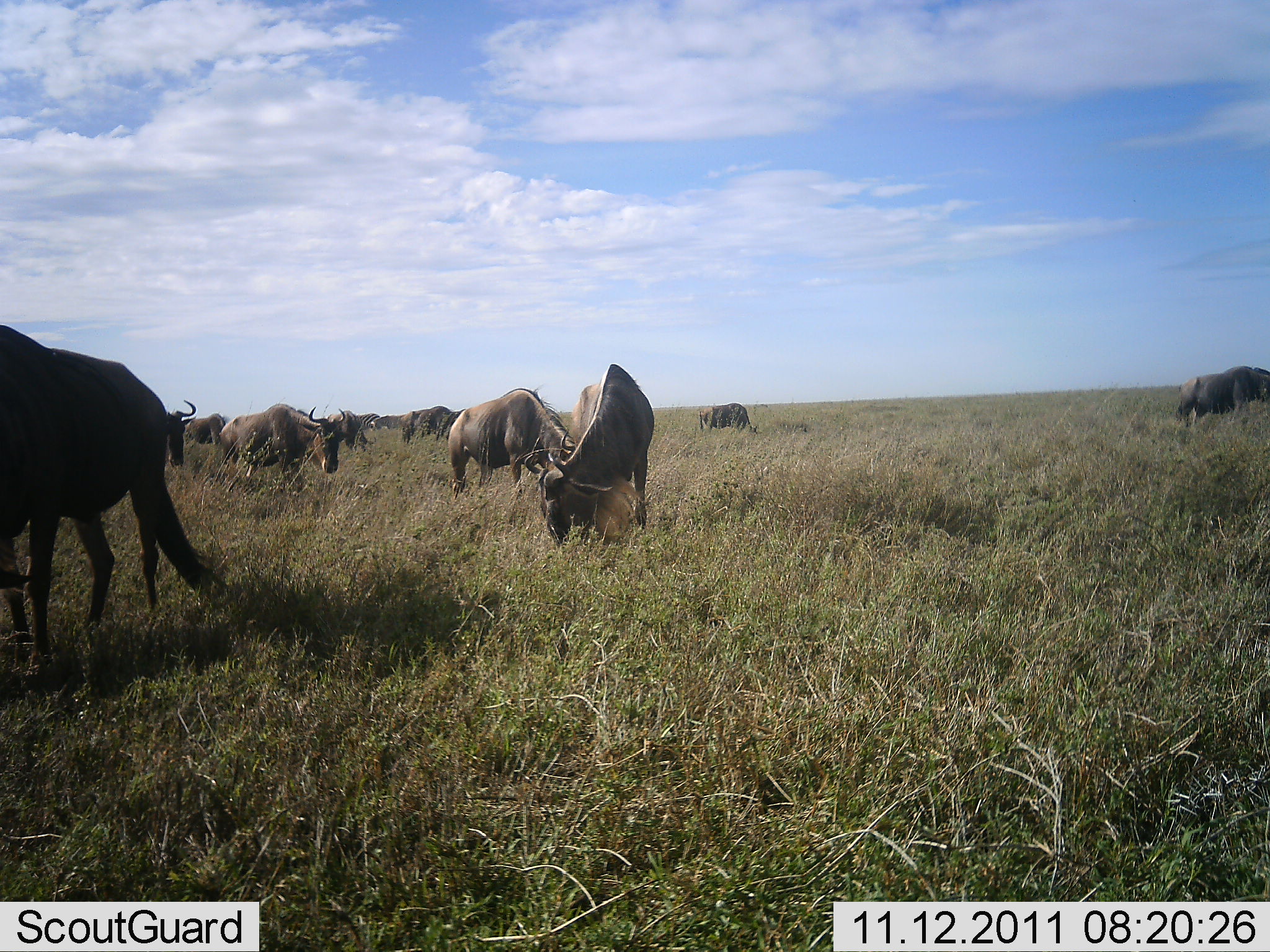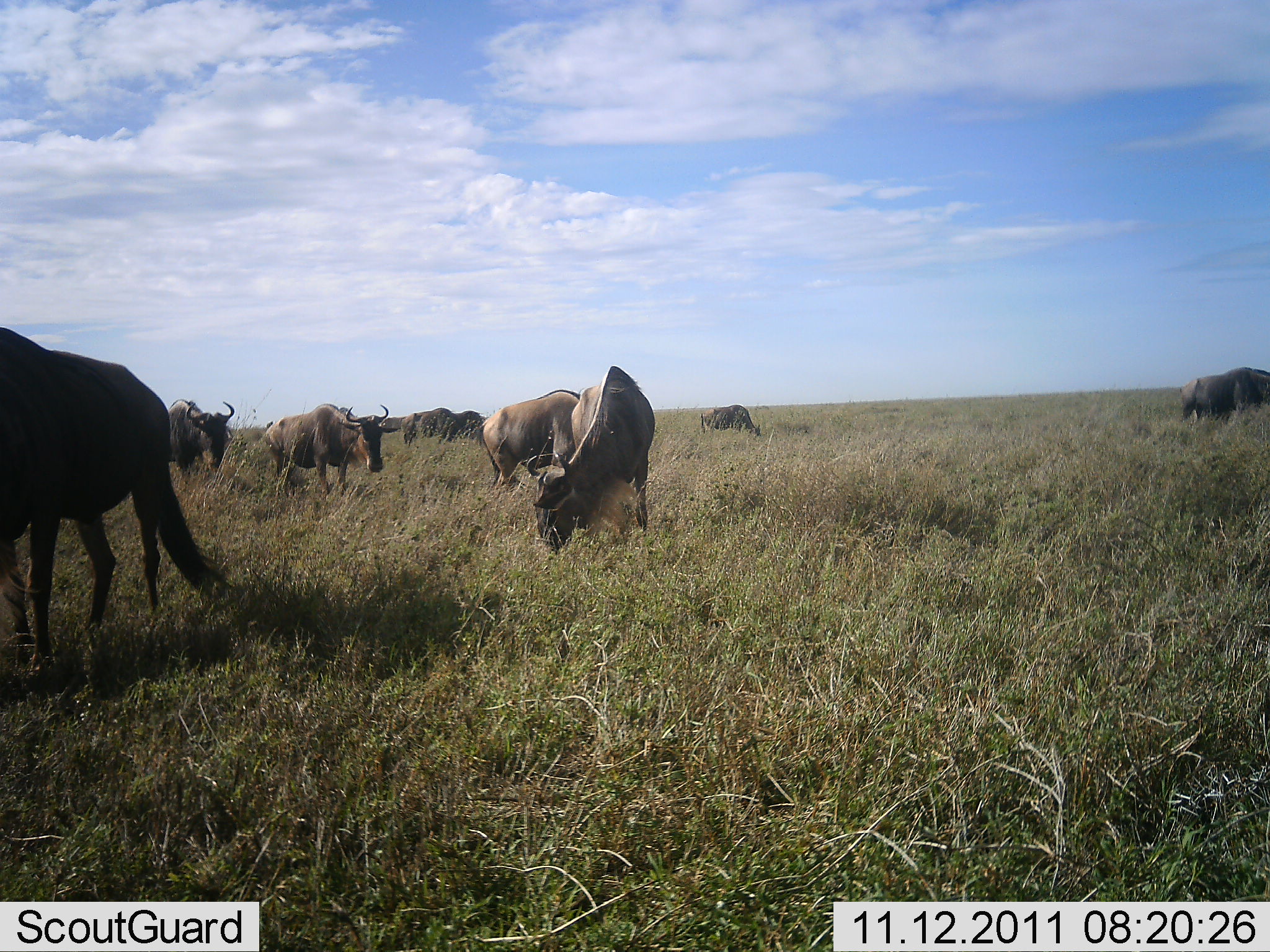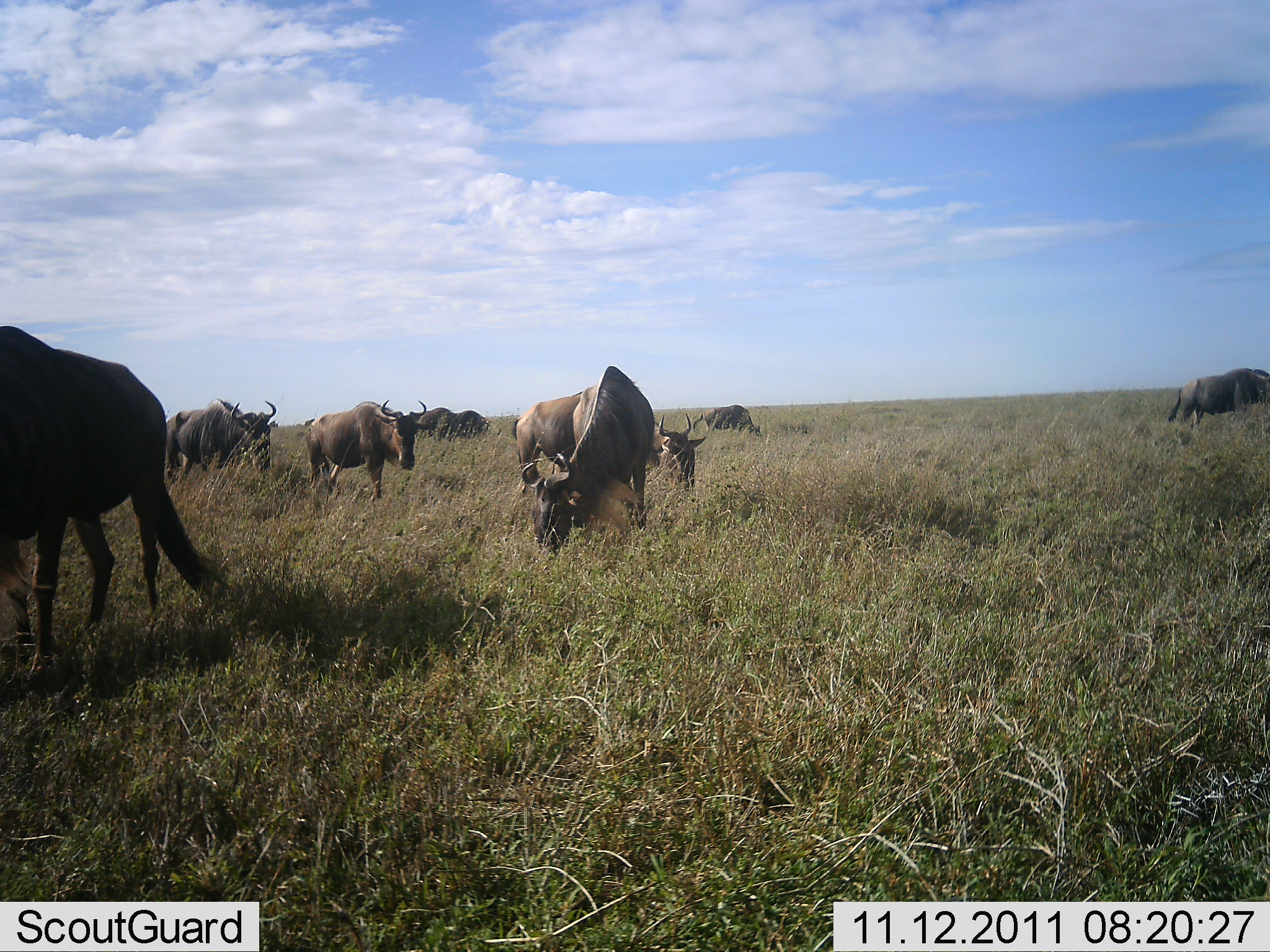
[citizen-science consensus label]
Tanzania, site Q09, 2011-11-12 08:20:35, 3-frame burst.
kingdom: Animalia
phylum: Chordata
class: Mammalia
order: Artiodactyla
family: Bovidae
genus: Connochaetes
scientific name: Connochaetes taurinus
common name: blue wildebeest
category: wildebeest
Wildebeest (blue wildebeest) (Connochaetes taurinus), count 10. Behavior (volunteer vote fractions): standing 33%, resting 8%, moving 33%, interacting 0%. Young present (vote fraction): 0%. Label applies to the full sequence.